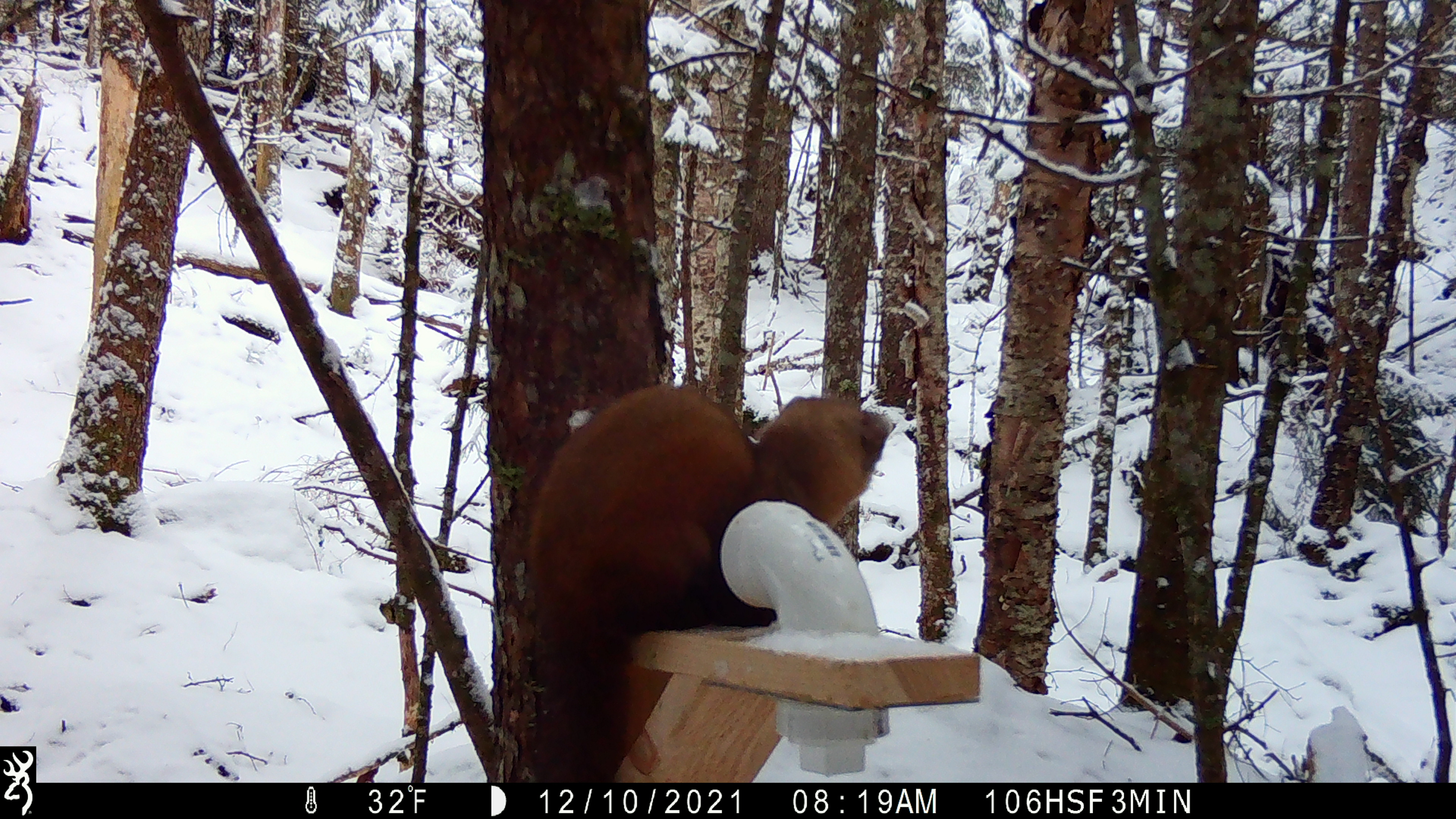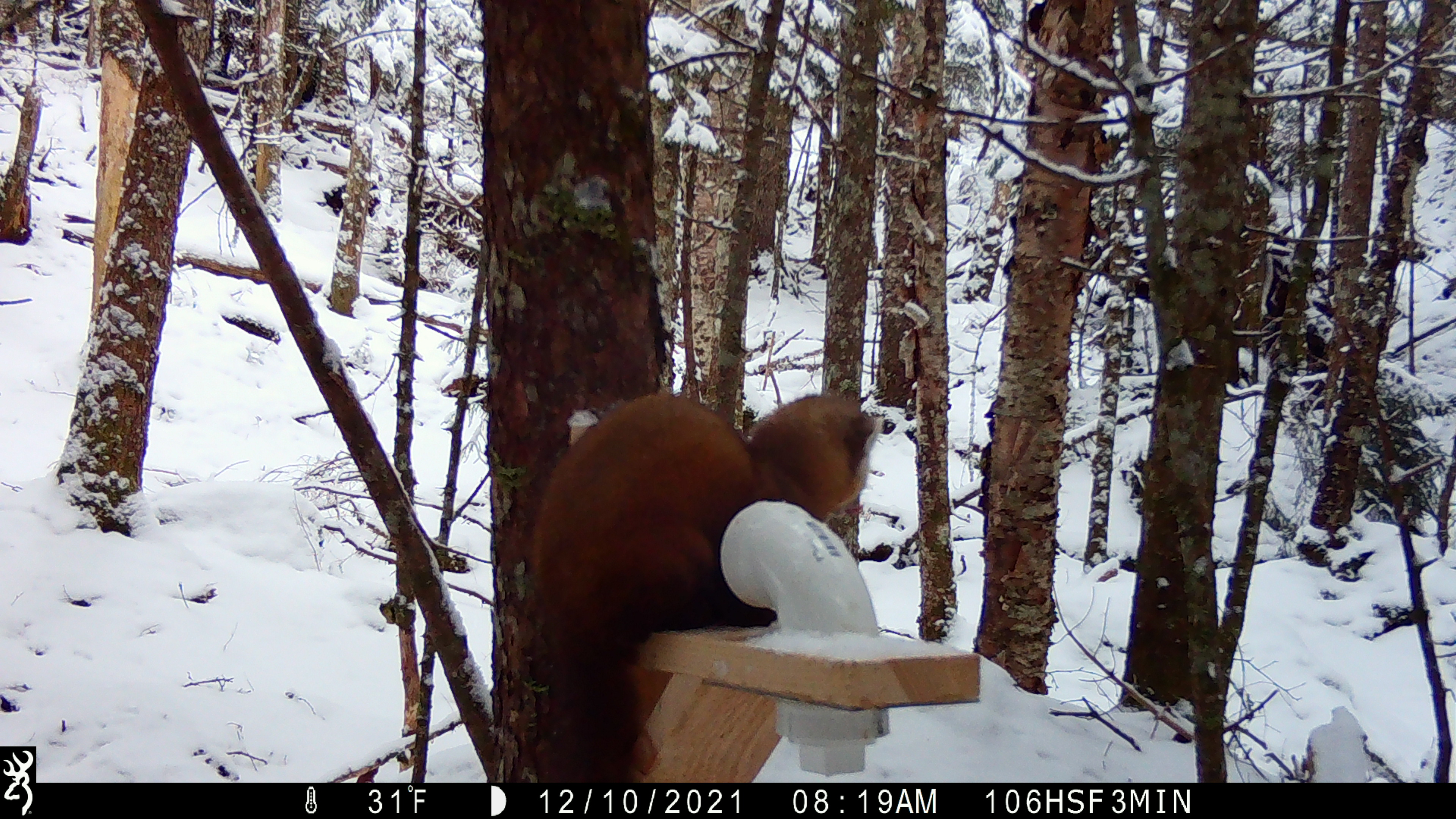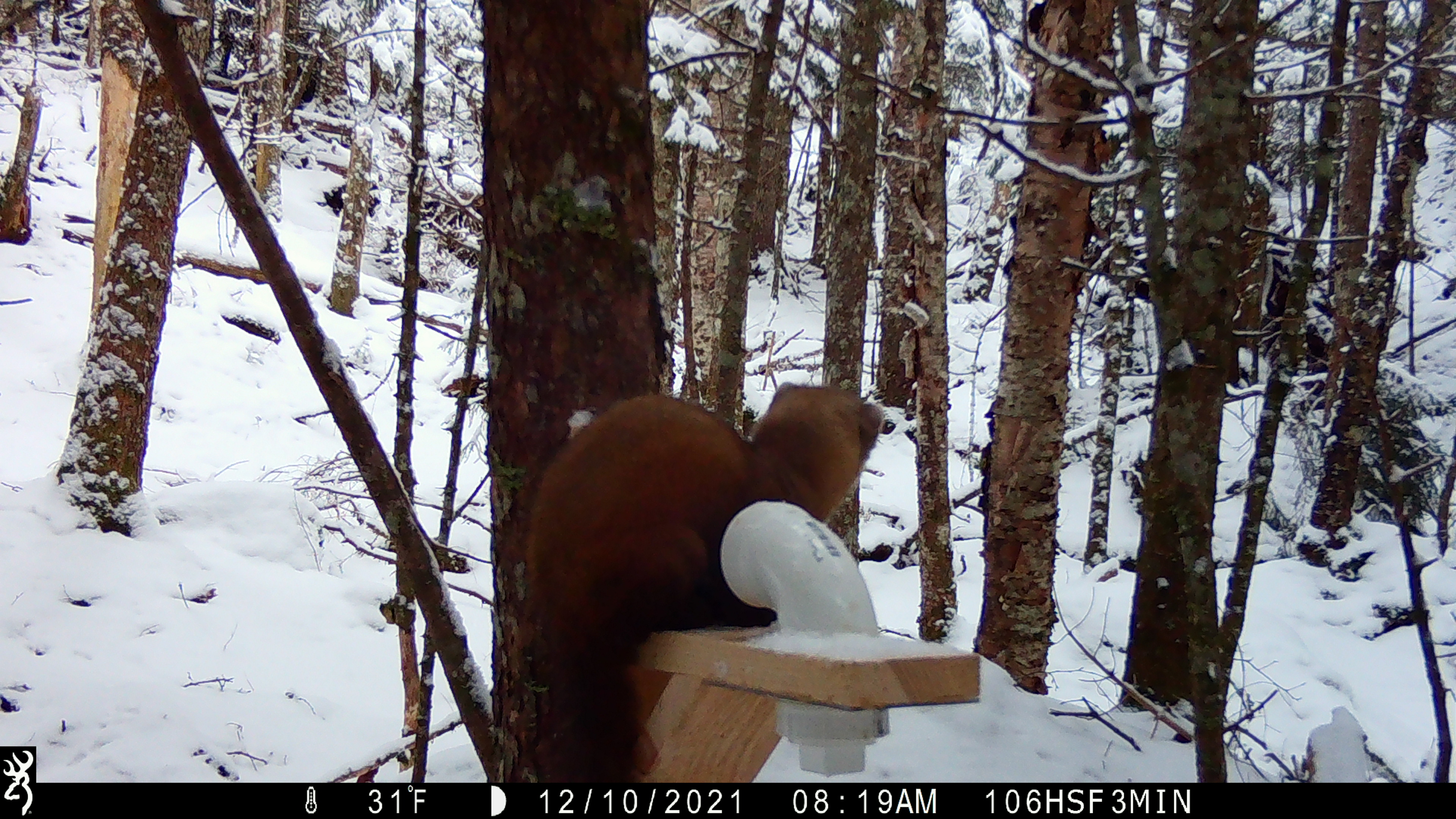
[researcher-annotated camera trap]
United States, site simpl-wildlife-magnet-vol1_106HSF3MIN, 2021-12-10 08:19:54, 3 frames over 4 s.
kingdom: Animalia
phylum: Chordata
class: Mammalia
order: Carnivora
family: Mustelidae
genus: Martes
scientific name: Martes americana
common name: american marten